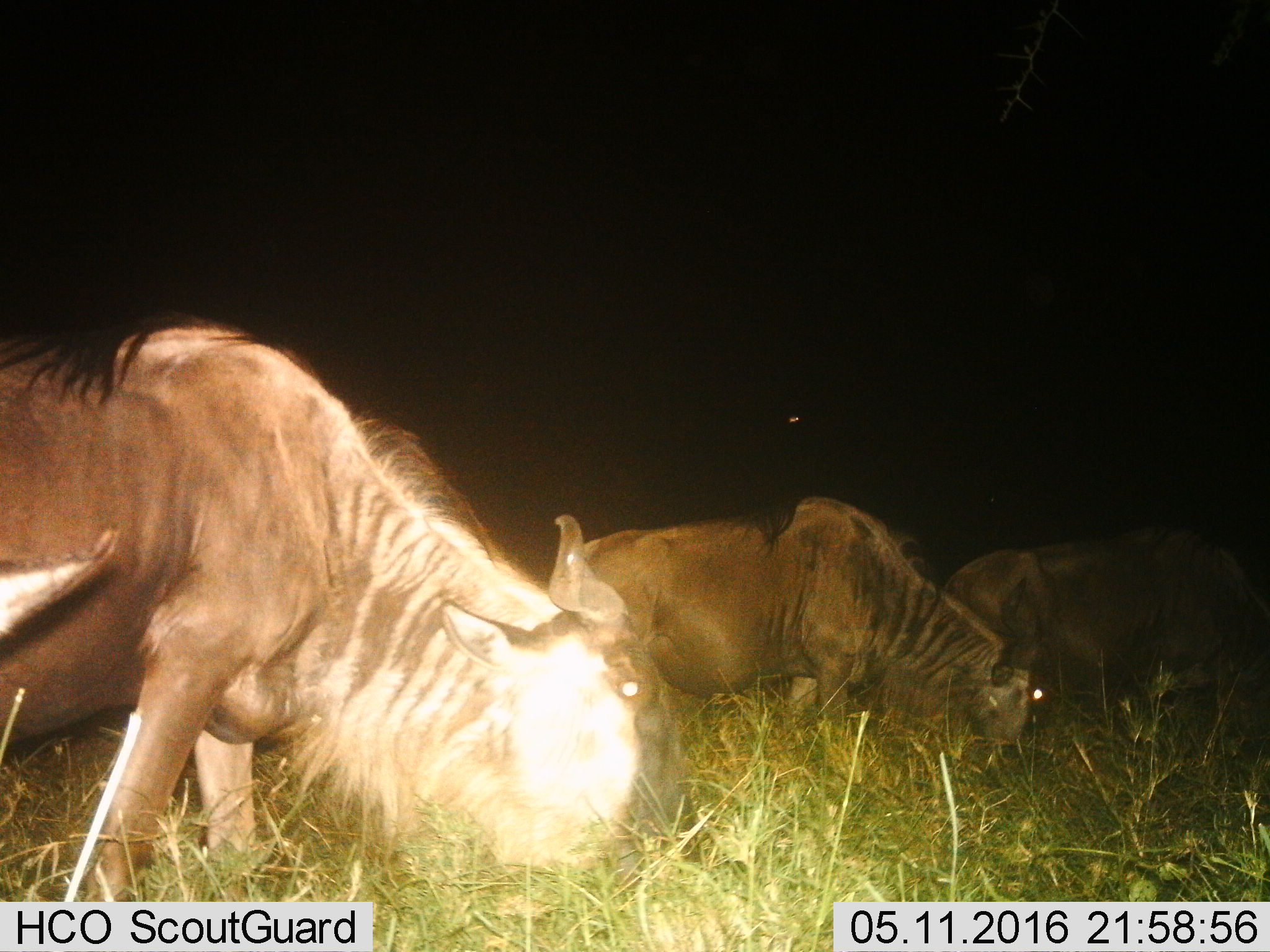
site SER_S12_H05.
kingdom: Animalia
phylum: Chordata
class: Mammalia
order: Artiodactyla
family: Bovidae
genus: Connochaetes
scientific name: Connochaetes taurinus taurinus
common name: blue wildebeest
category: wildebeestblue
Wildebeestblue (blue wildebeest) (Connochaetes taurinus taurinus), count 3. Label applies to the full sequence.